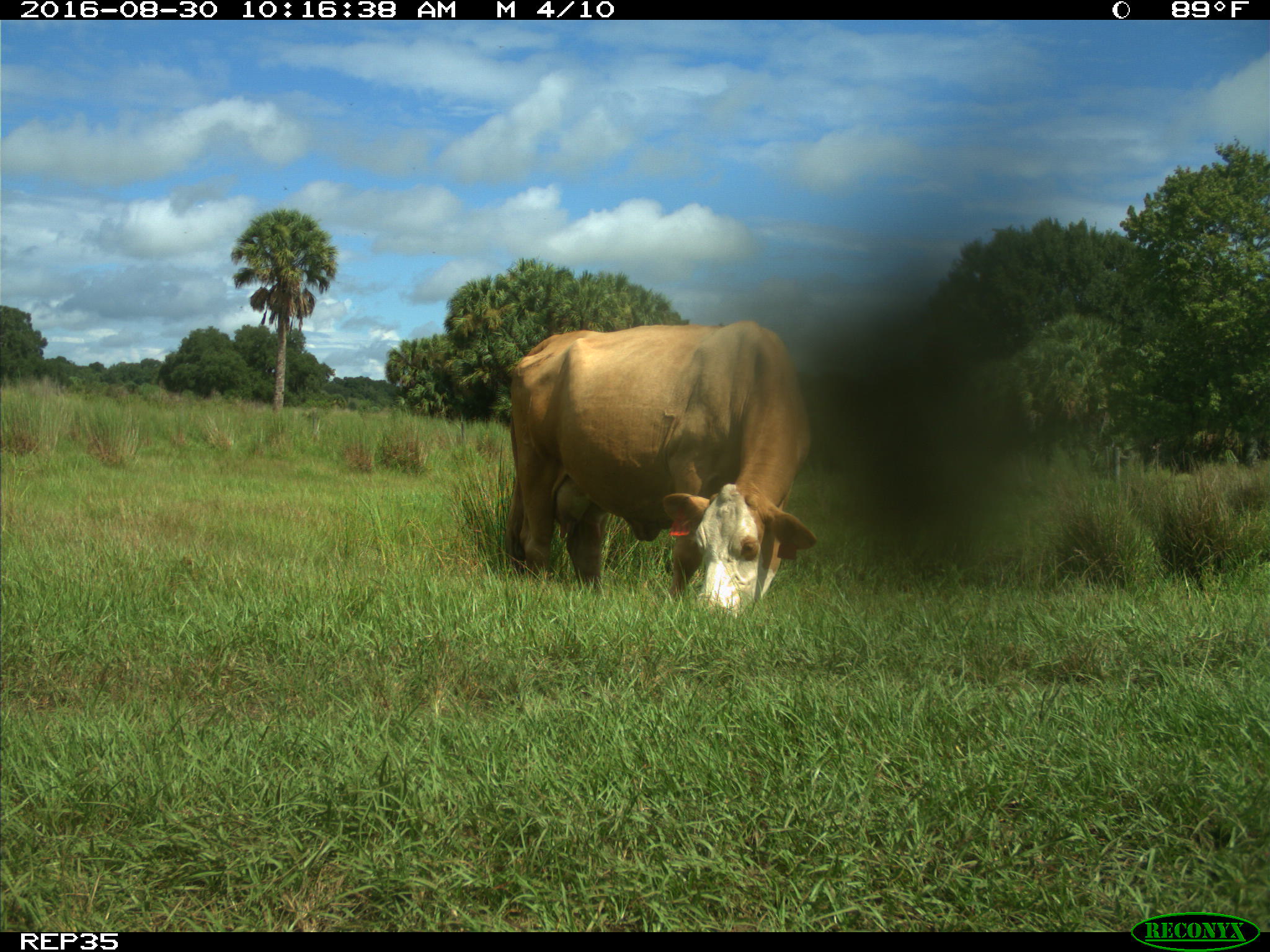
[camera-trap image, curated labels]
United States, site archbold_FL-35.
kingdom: Animalia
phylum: Chordata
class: Mammalia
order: Artiodactyla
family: Bovidae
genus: Bos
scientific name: Bos taurus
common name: domestic cow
Bos taurus (domestic cow).